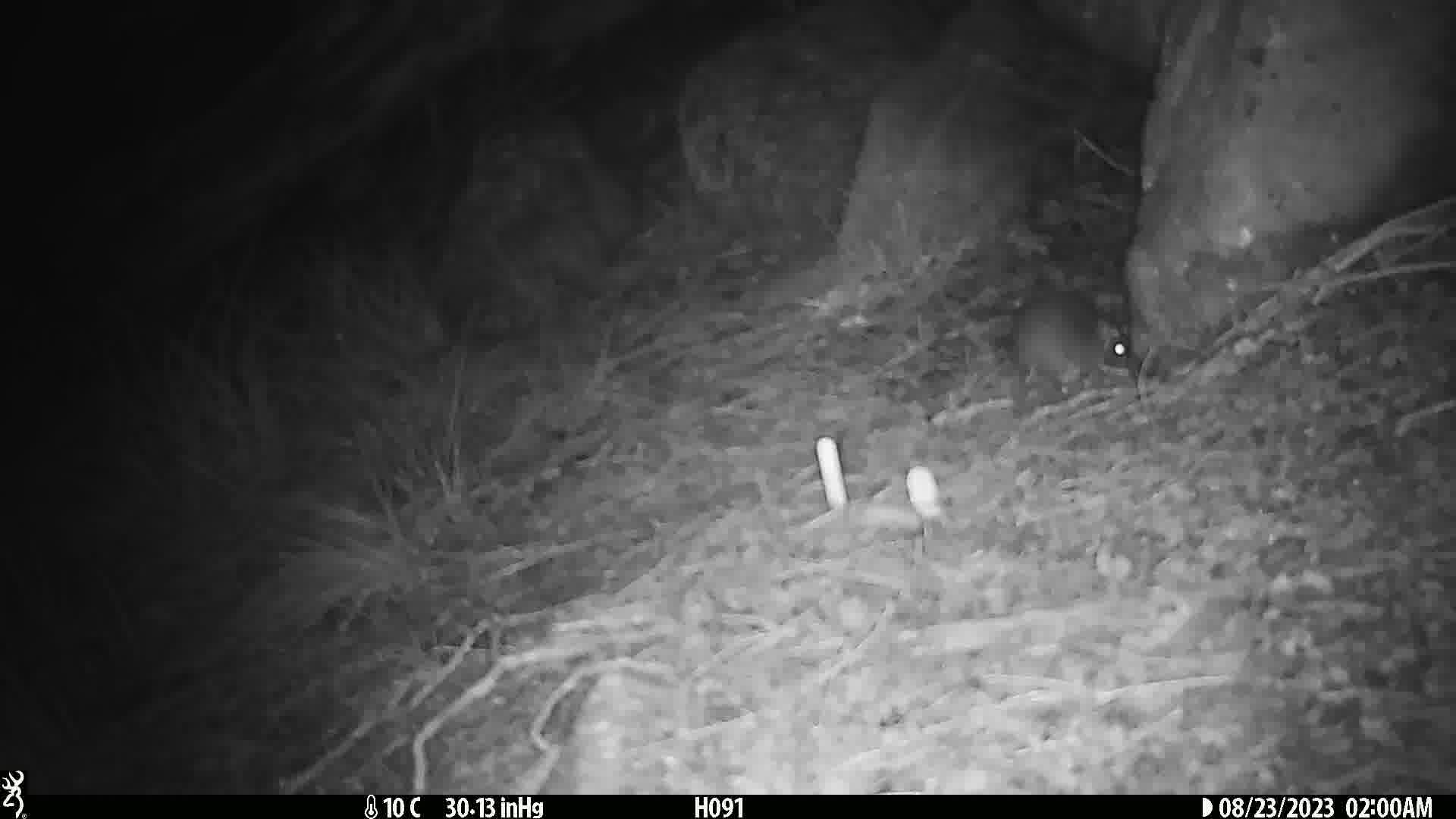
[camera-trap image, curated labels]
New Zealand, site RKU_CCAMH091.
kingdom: Animalia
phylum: Chordata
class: Mammalia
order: Rodentia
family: Muridae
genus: Rattus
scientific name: Rattus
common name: rat